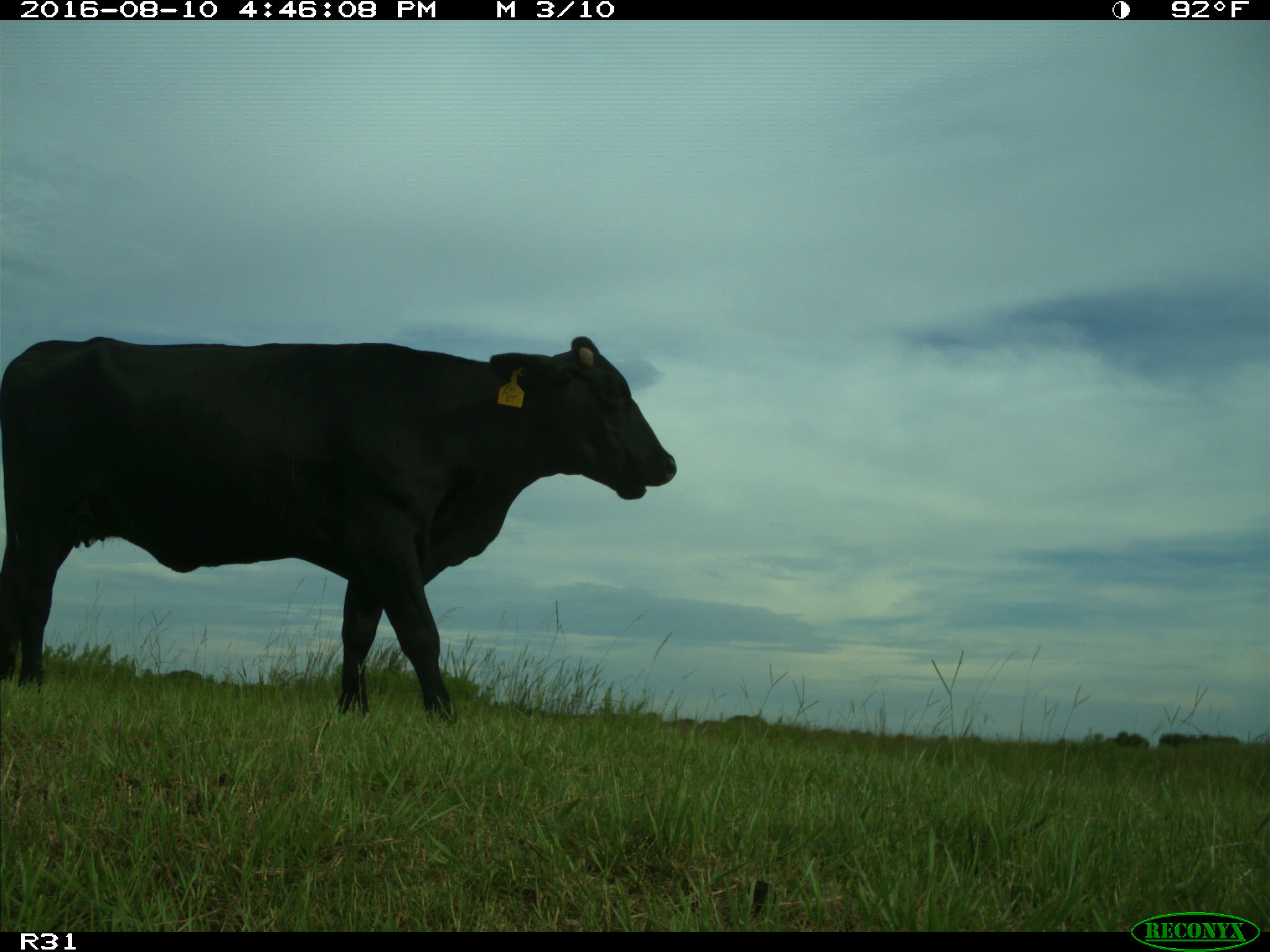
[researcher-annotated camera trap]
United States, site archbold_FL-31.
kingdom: Animalia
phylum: Chordata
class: Mammalia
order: Artiodactyla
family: Bovidae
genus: Bos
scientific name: Bos taurus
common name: domestic cow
Bos taurus (domestic cow).